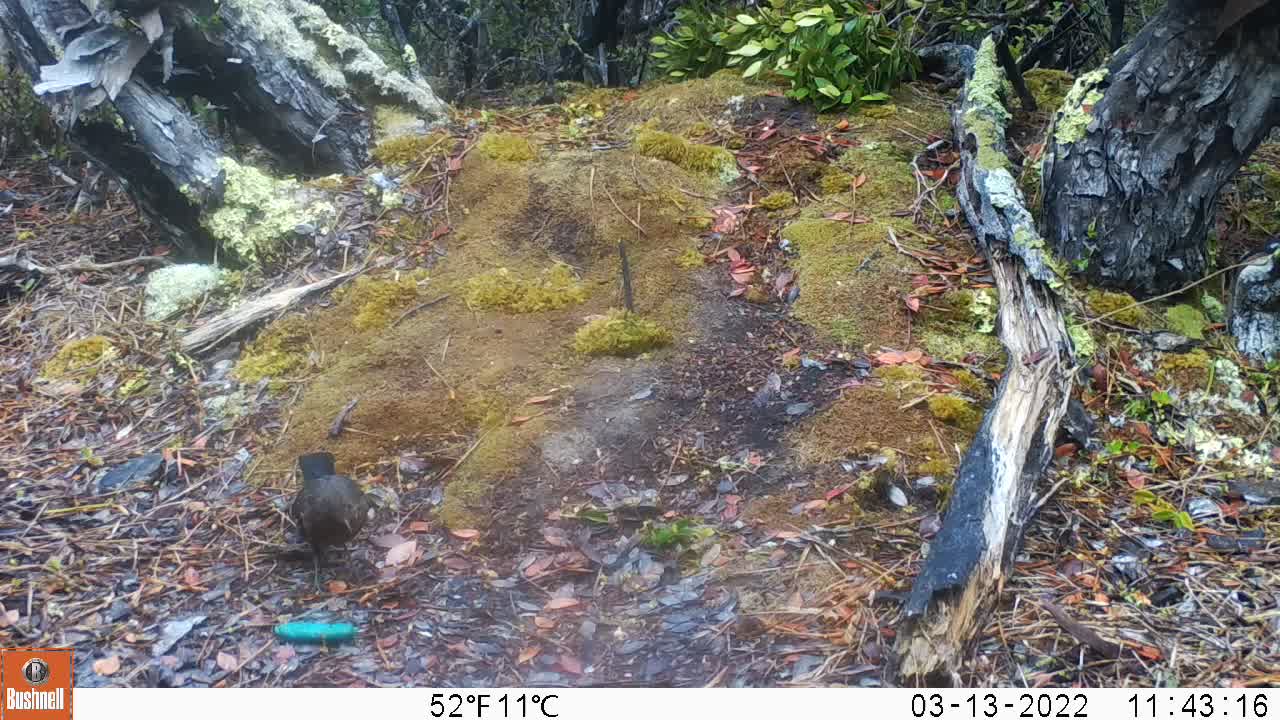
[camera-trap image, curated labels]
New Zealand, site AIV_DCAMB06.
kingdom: Animalia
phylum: Chordata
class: Aves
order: Passeriformes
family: Turdidae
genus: Turdus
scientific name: Turdus merula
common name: eurasian blackbird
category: blackbird